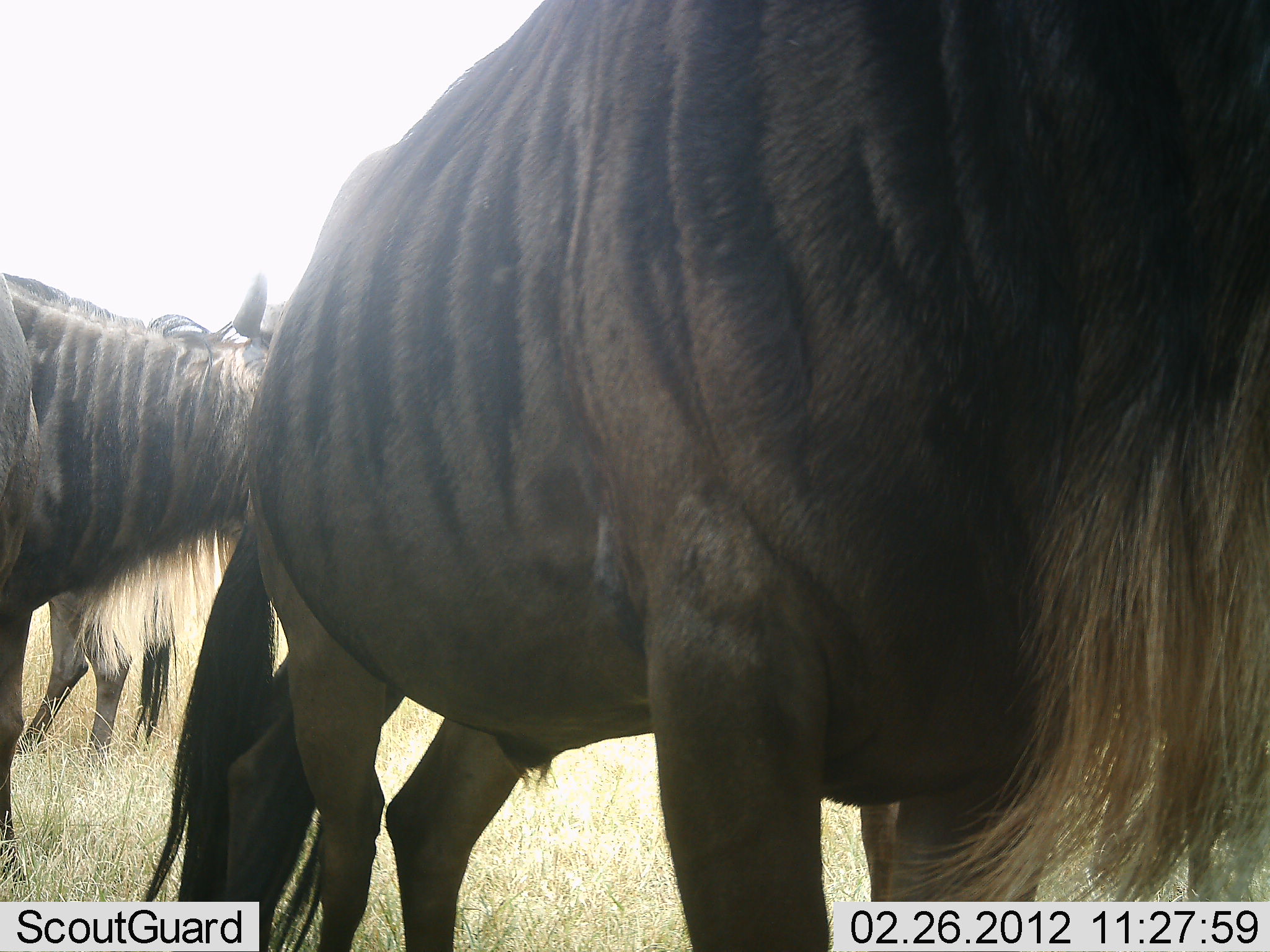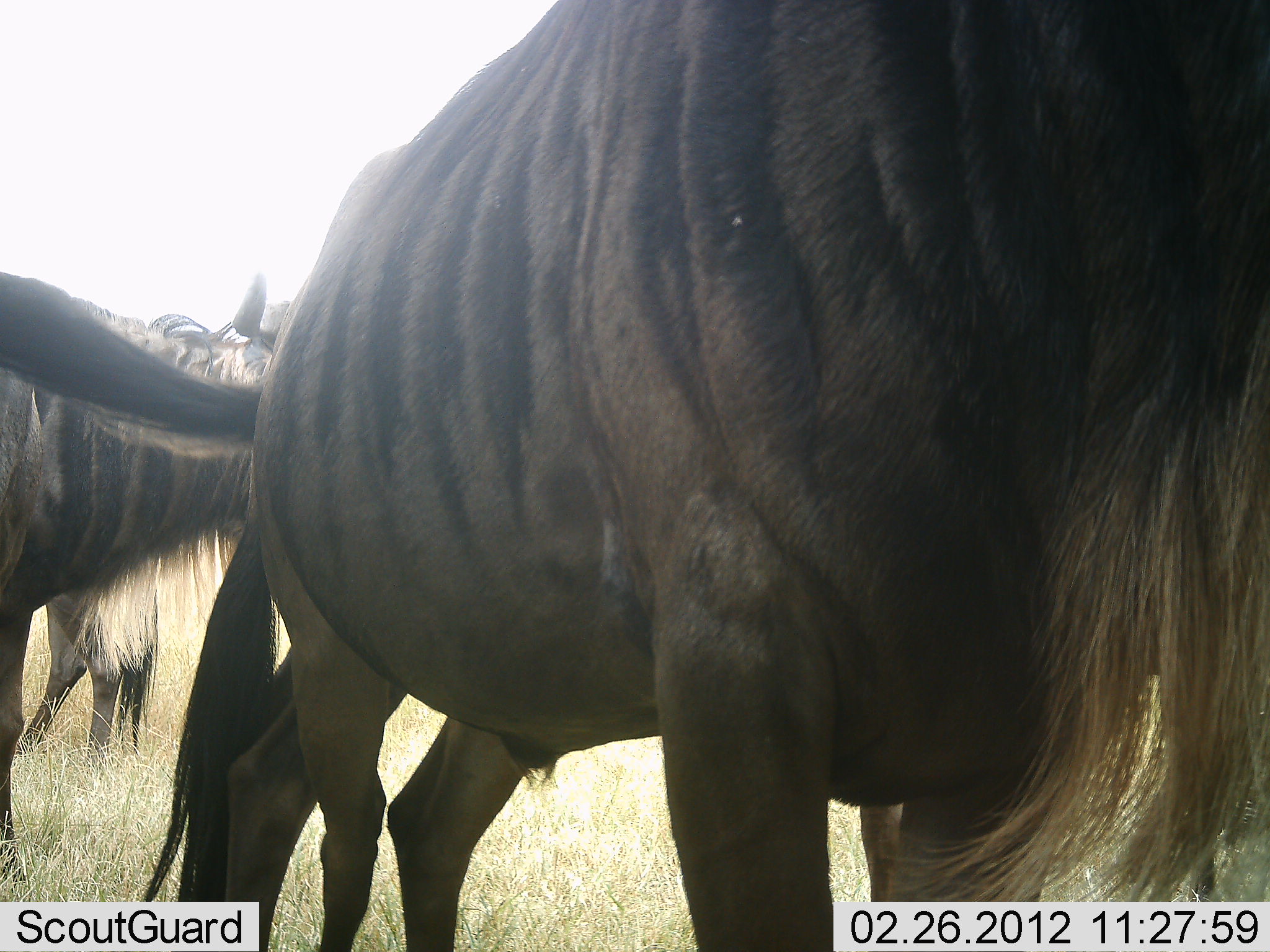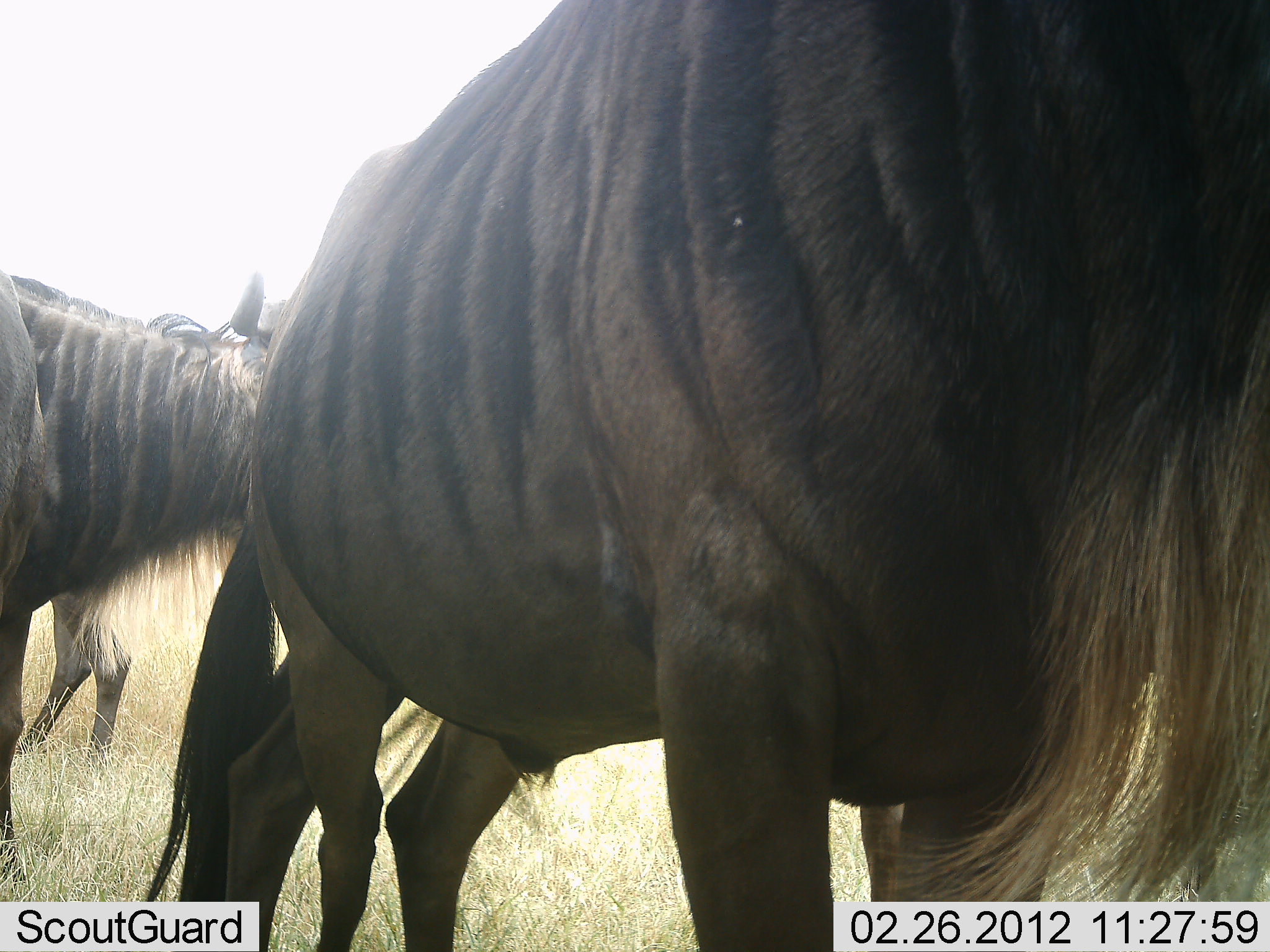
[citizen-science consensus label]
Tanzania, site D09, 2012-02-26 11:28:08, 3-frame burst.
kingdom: Animalia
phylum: Chordata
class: Mammalia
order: Artiodactyla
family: Bovidae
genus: Connochaetes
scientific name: Connochaetes taurinus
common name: blue wildebeest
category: wildebeest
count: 4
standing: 100%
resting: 0%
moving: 0%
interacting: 0%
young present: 0%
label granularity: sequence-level